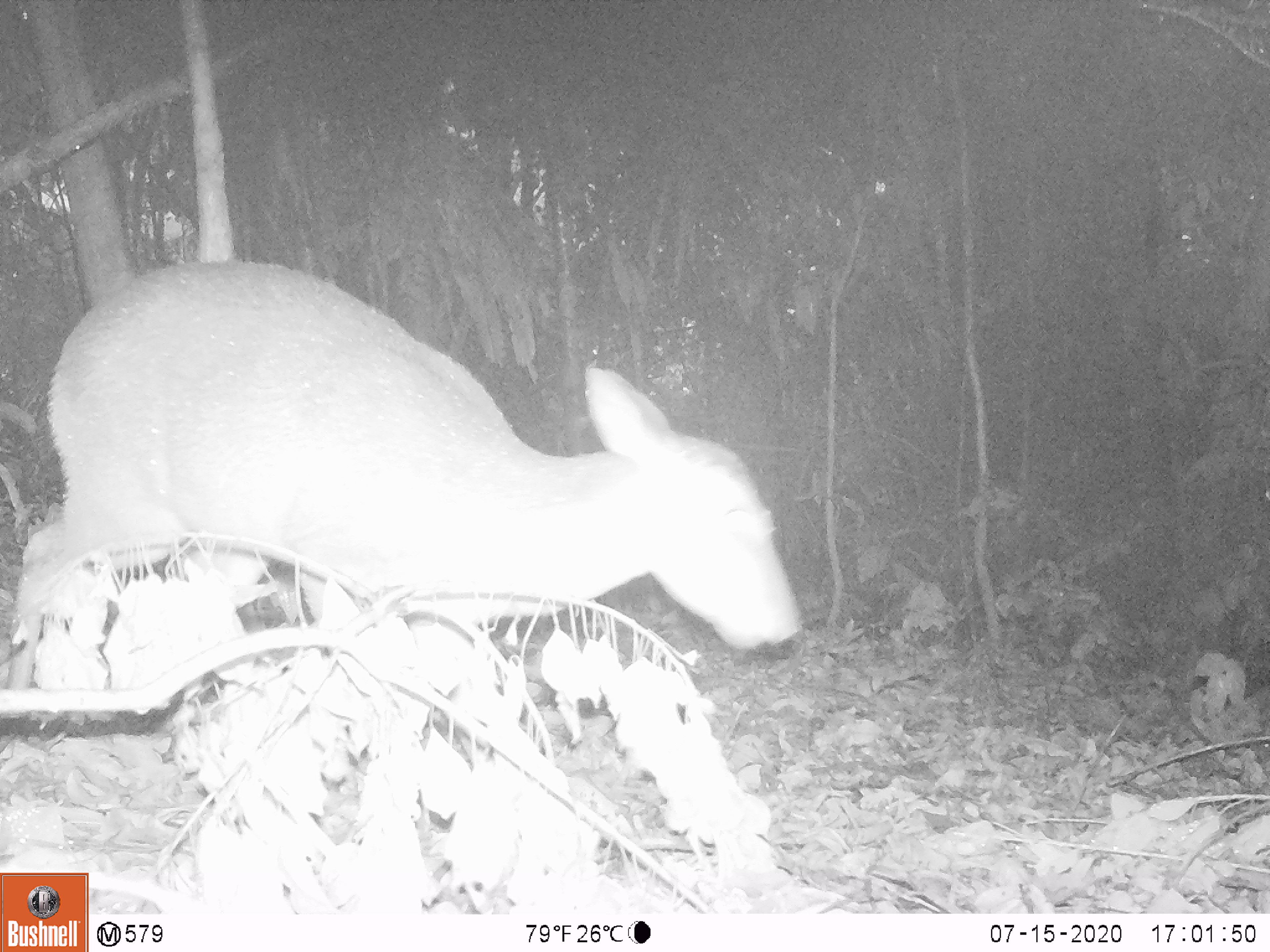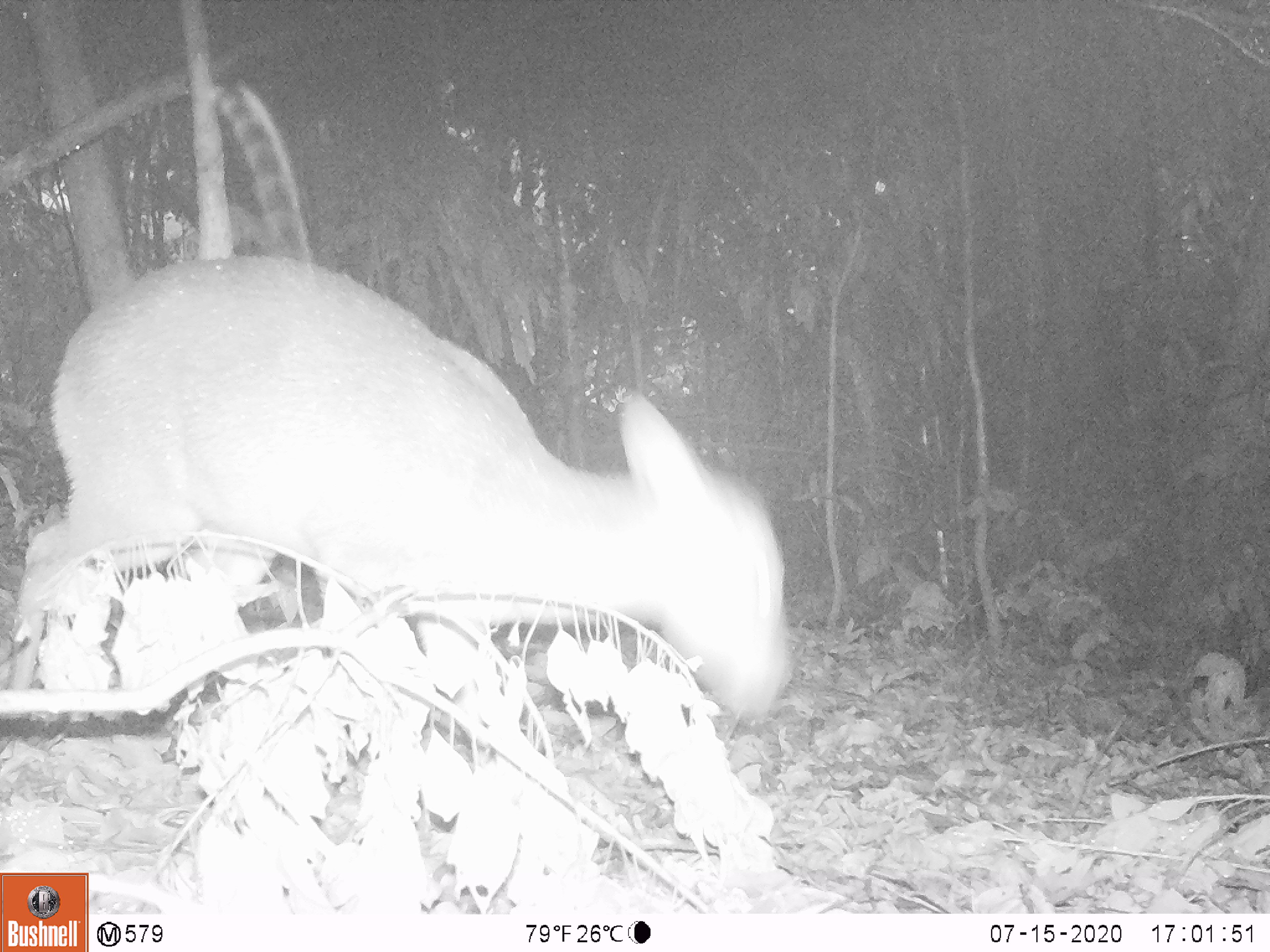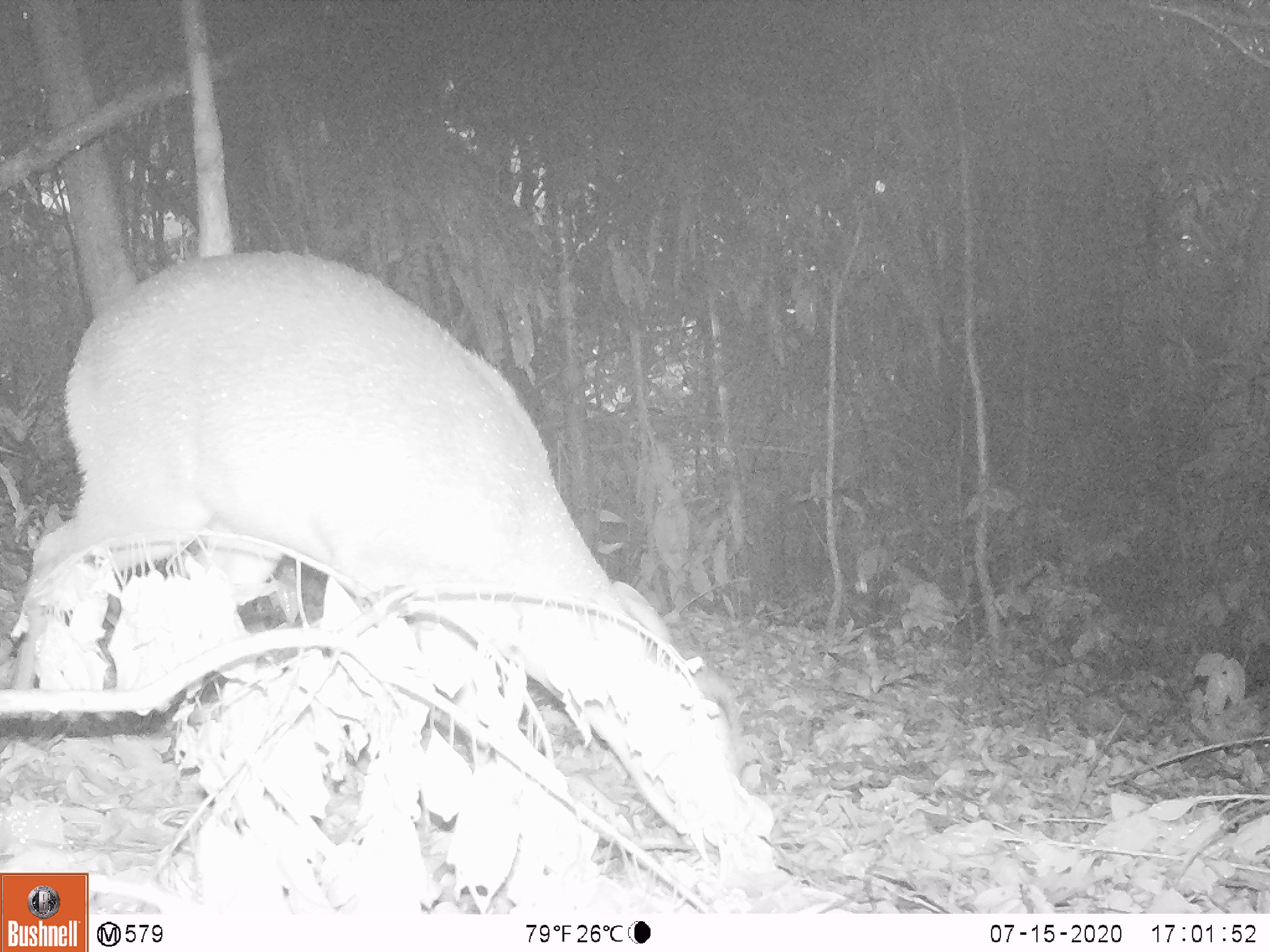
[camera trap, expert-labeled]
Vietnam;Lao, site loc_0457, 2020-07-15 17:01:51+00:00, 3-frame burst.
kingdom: Animalia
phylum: Chordata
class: Mammalia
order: Artiodactyla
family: Cervidae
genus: Muntiacus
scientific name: Muntiacus vuquangensis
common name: large-antlered muntjac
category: large antlered muntjac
Large antlered muntjac (large-antlered muntjac) (Muntiacus vuquangensis). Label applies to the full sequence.